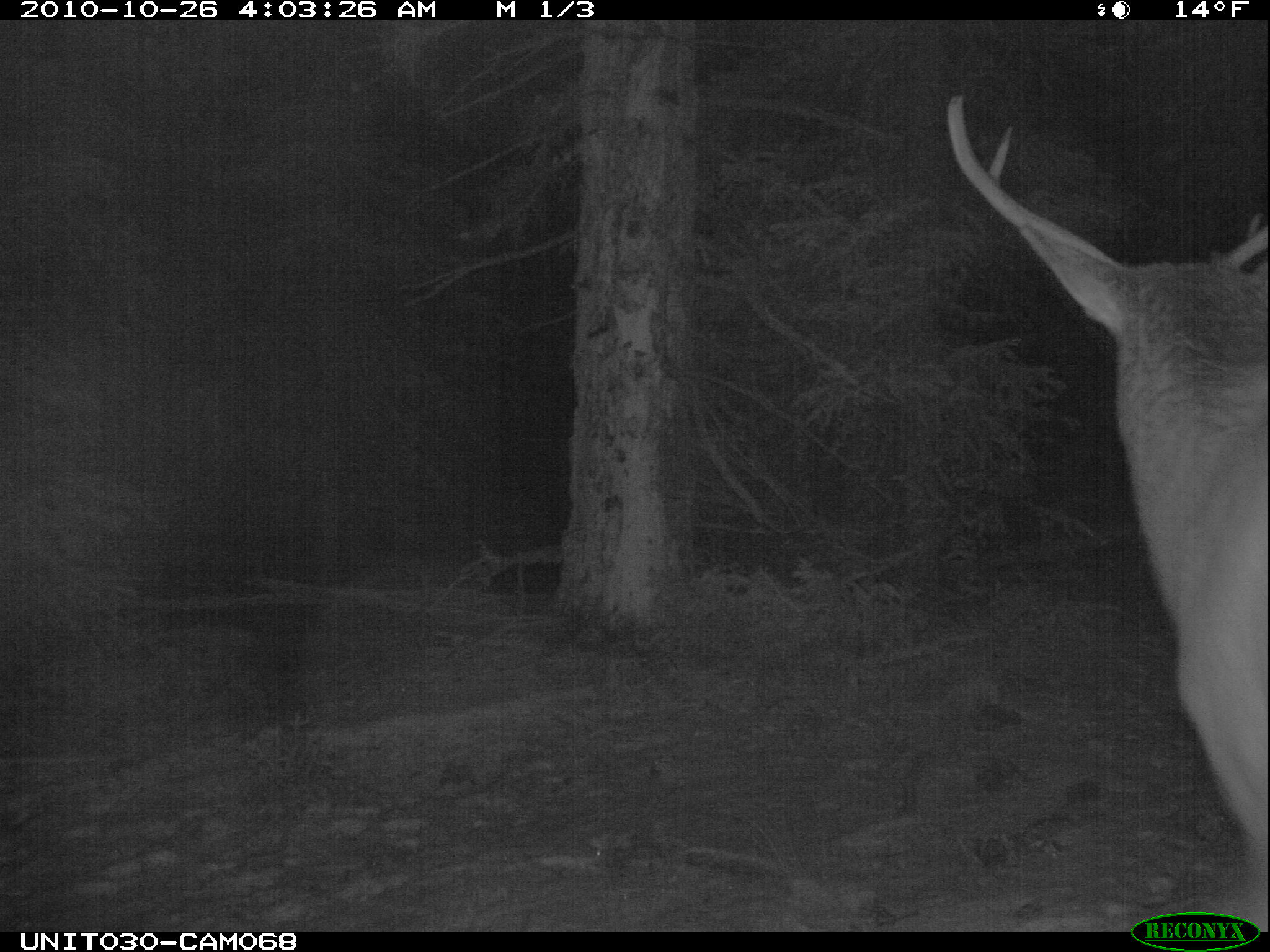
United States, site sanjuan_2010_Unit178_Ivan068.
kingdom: Animalia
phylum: Chordata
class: Mammalia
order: Artiodactyla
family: Cervidae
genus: Cervus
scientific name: Cervus elaphus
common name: red deer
Cervus elaphus (red deer).